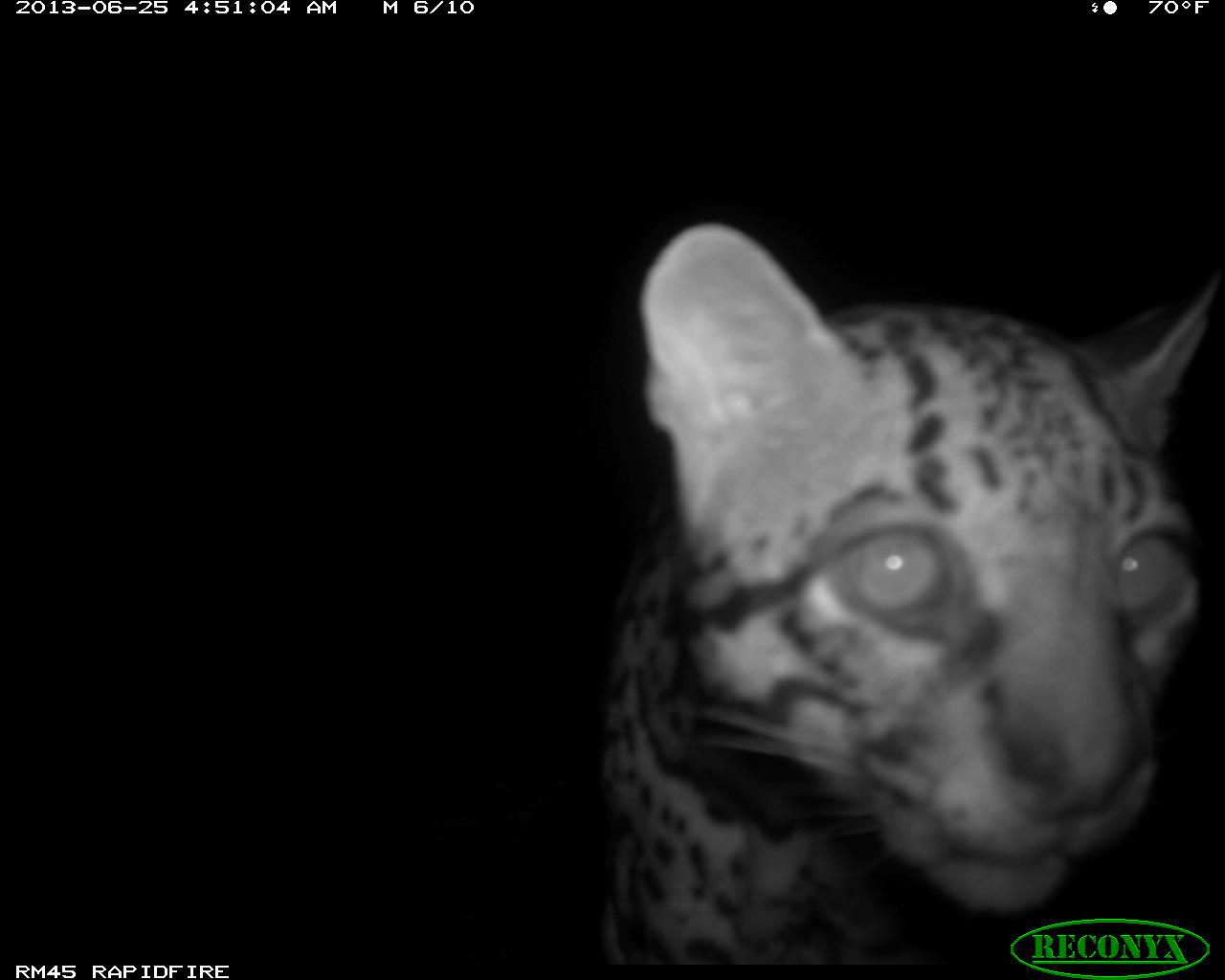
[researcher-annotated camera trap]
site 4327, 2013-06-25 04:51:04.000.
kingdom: Animalia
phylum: Chordata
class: Mammalia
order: Carnivora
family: Felidae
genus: Leopardus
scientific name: Leopardus pardalis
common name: ocelot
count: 1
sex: male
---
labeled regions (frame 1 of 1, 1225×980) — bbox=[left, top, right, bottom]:
leopardus pardalis: bbox=[591, 216, 1222, 965]